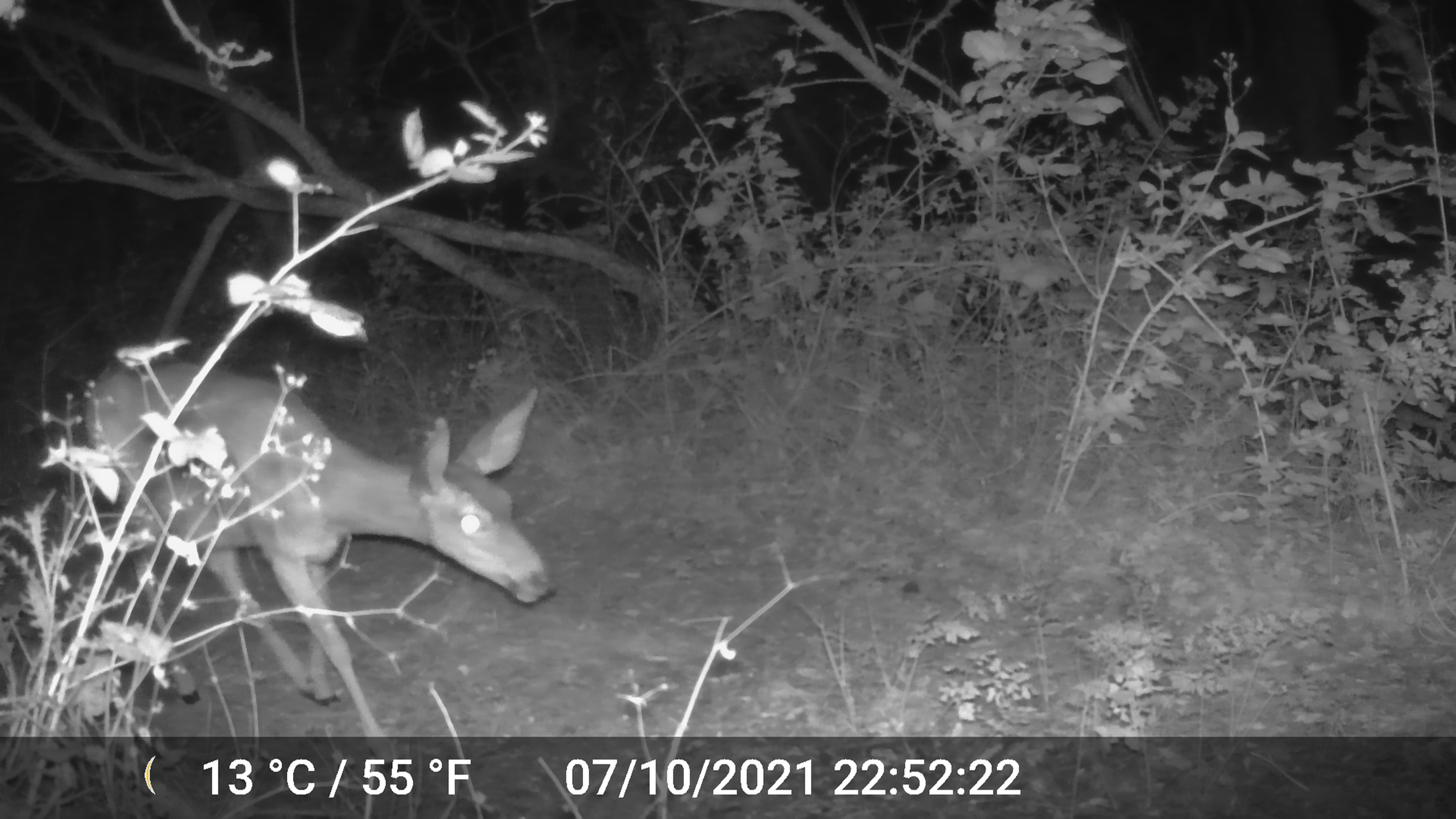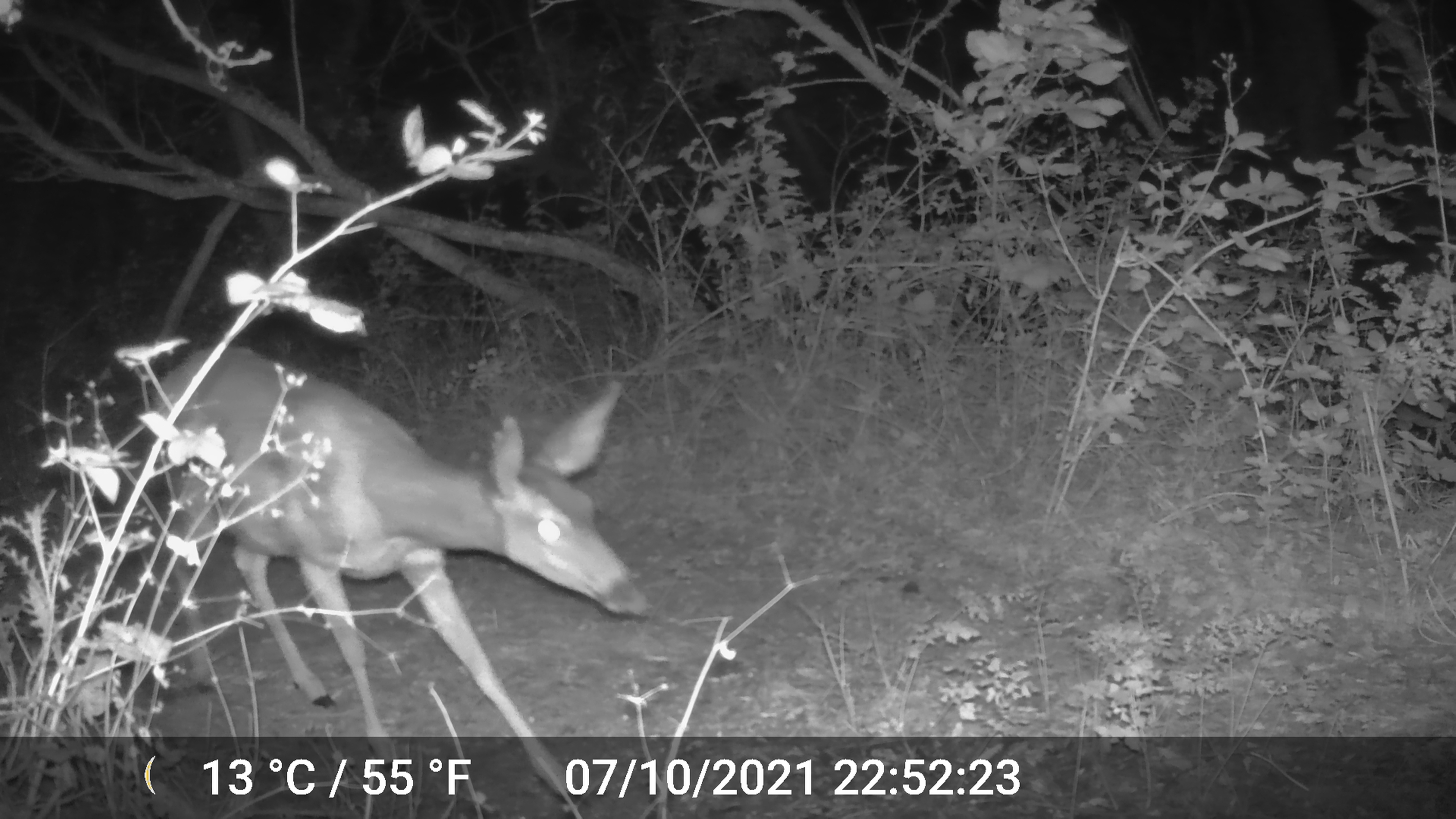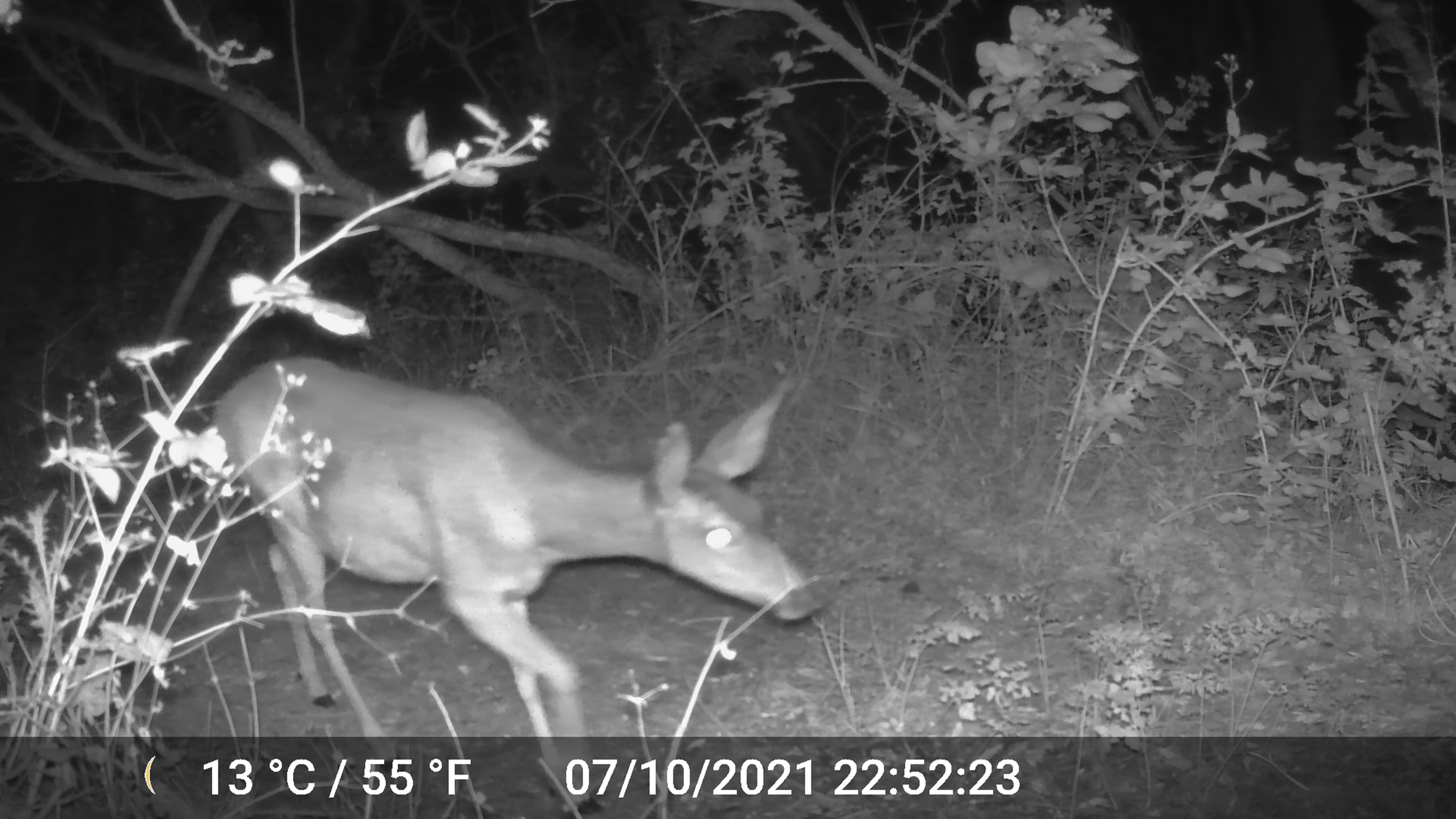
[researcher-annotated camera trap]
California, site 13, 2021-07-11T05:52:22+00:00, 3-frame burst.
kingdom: Animalia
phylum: Chordata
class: Mammalia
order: Artiodactyla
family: Cervidae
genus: Odocoileus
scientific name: Odocoileus hemionus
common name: mule deer